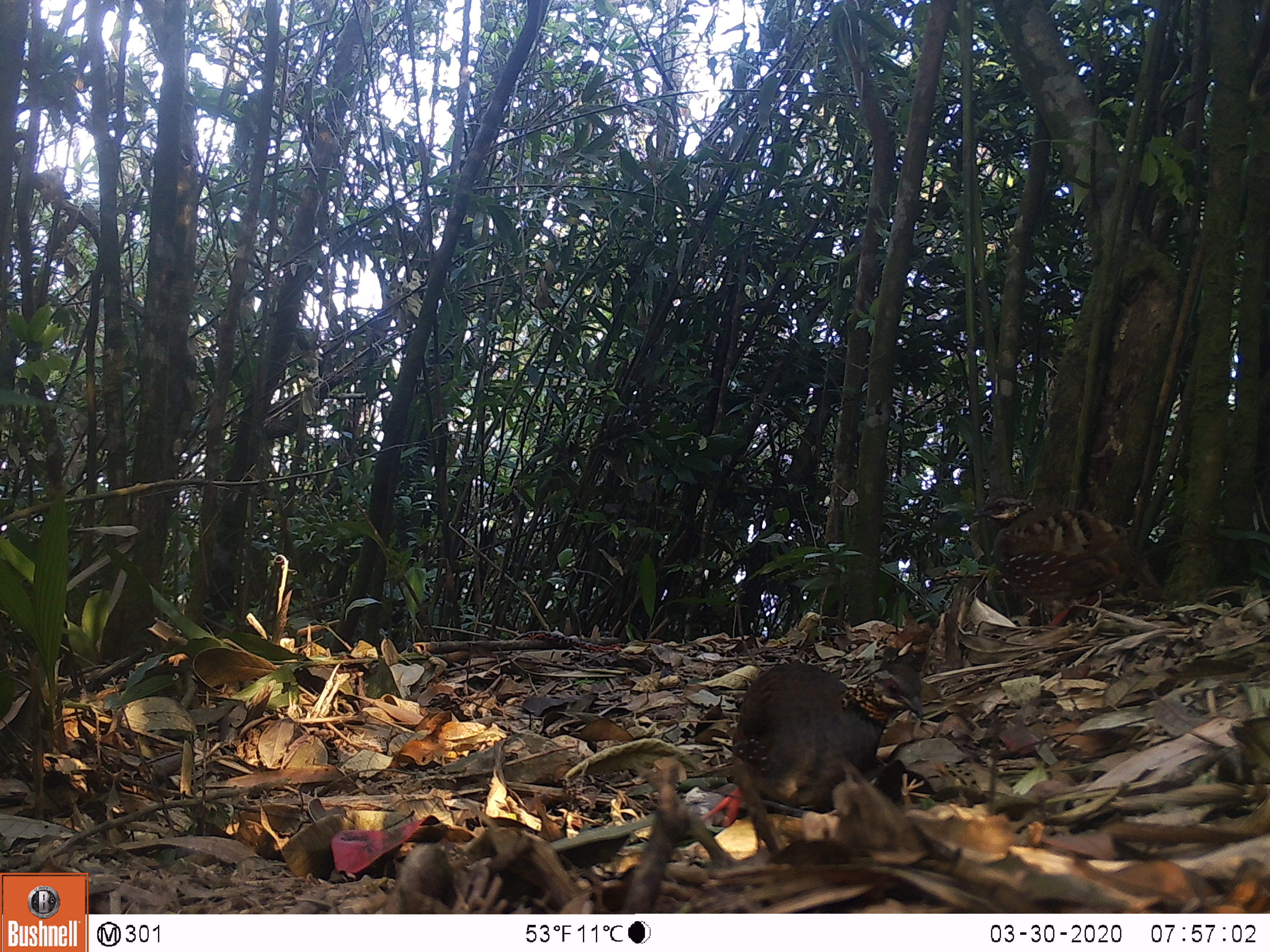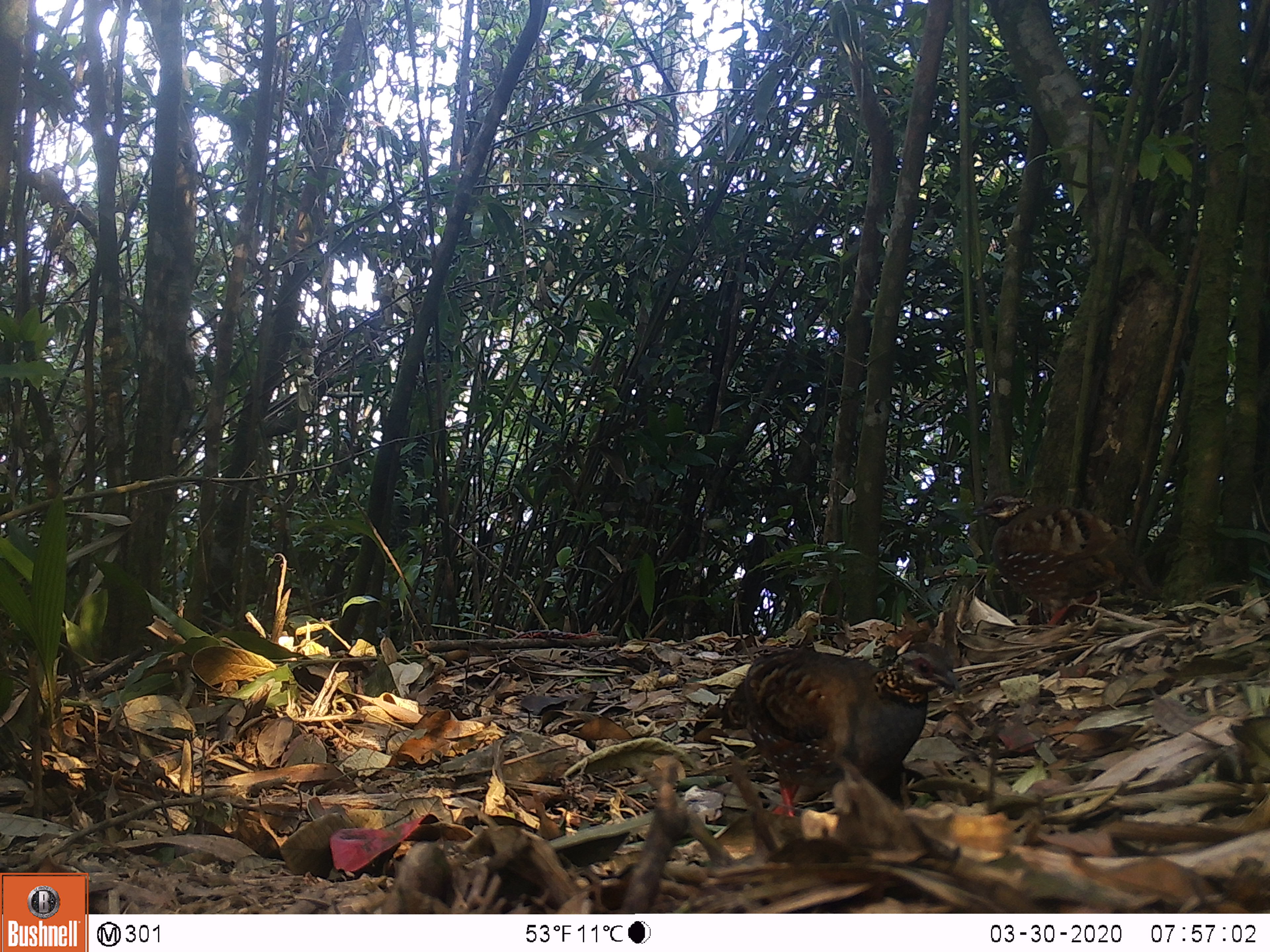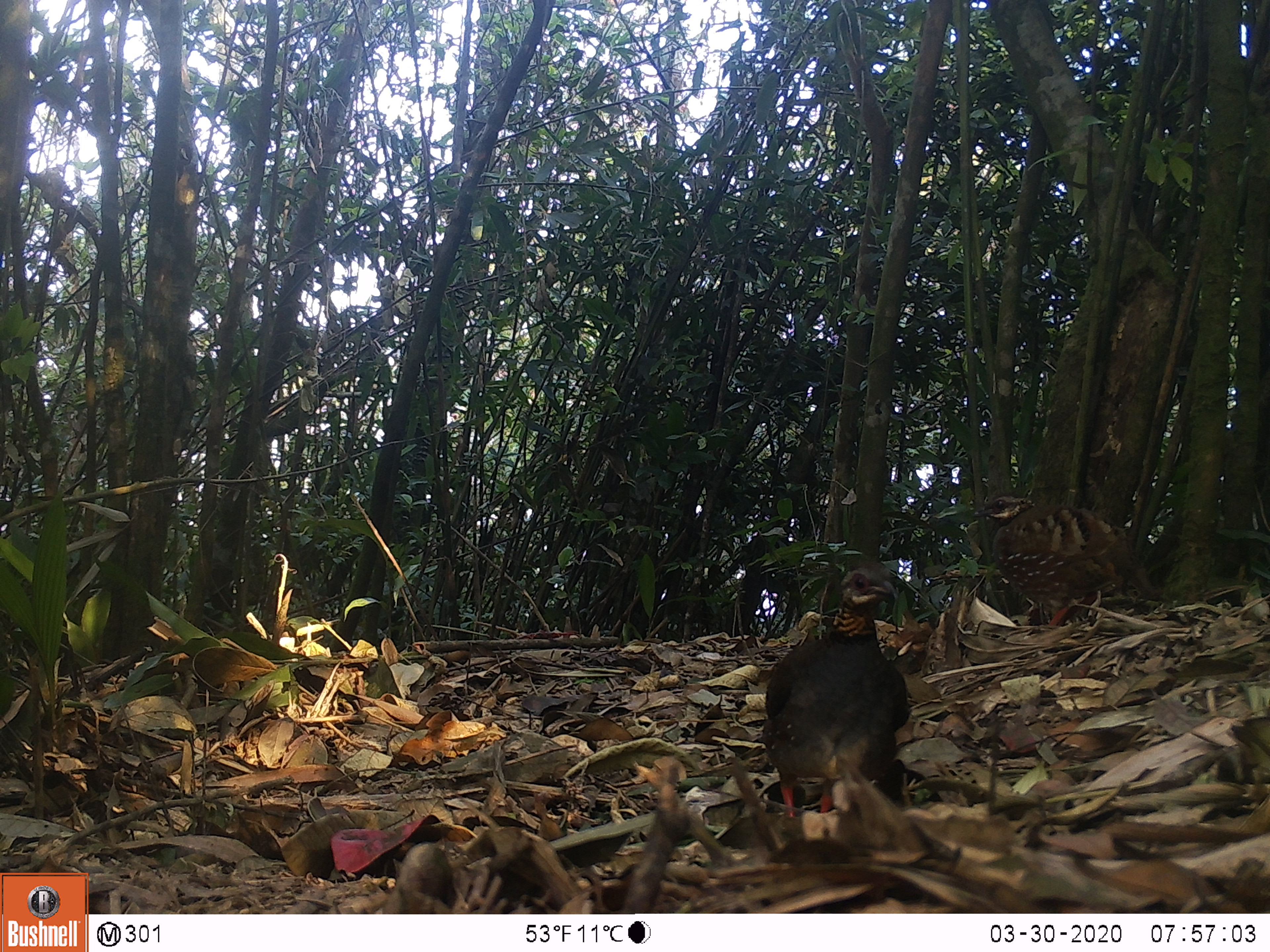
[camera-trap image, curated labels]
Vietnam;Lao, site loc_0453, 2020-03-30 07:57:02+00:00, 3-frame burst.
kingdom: Animalia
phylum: Chordata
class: Aves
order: Galliformes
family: Phasianidae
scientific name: Phasianidae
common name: partridge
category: unidentified partridge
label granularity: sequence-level